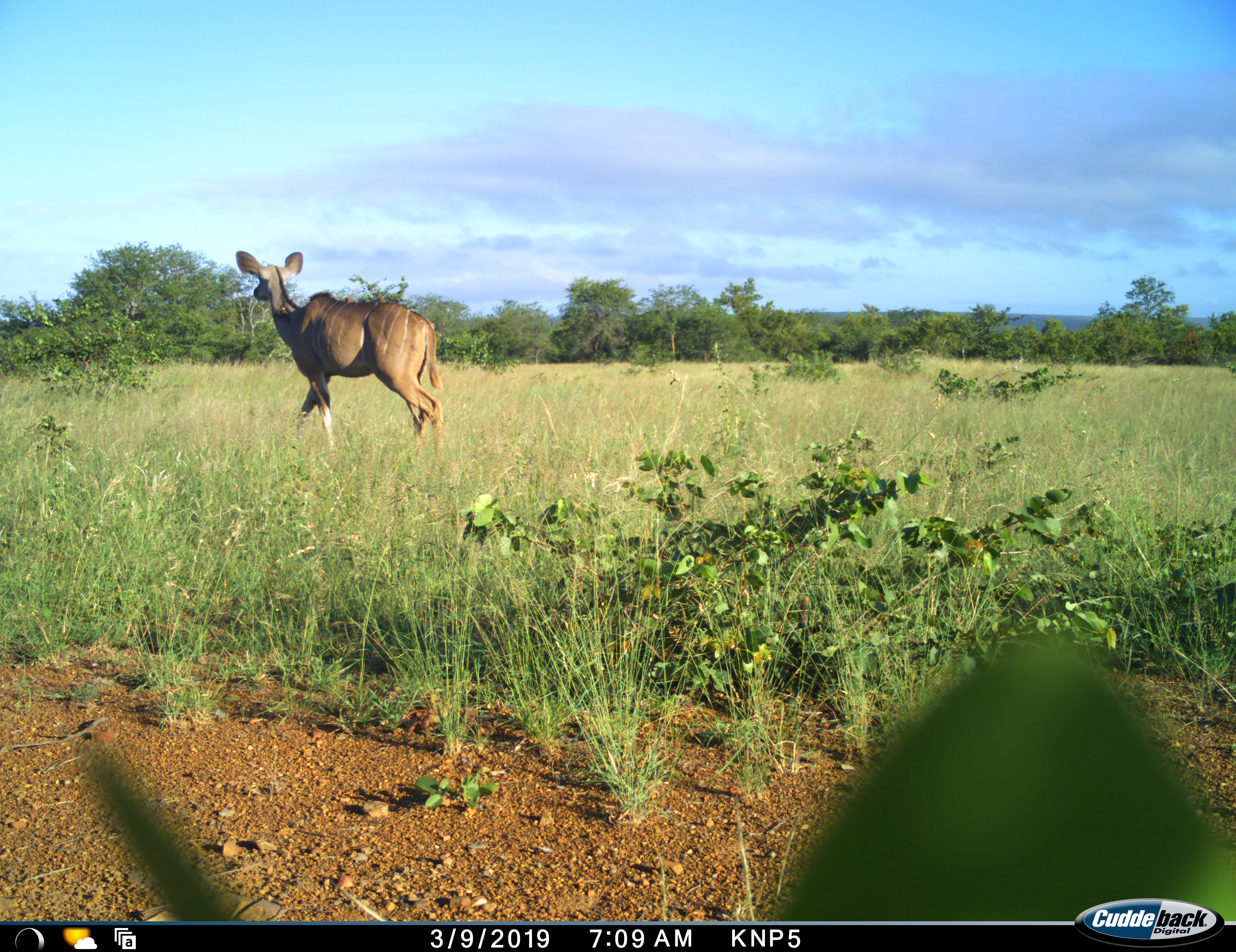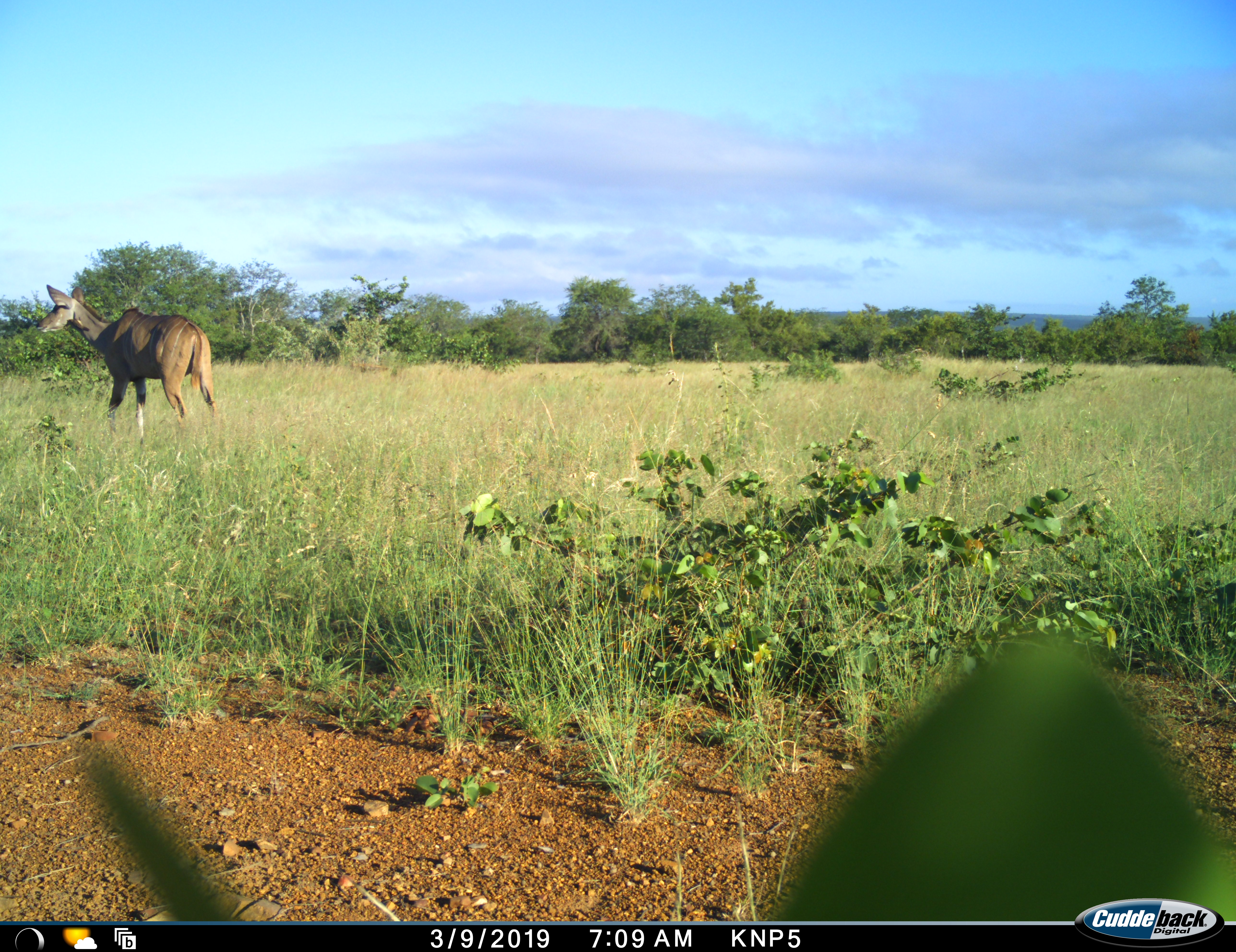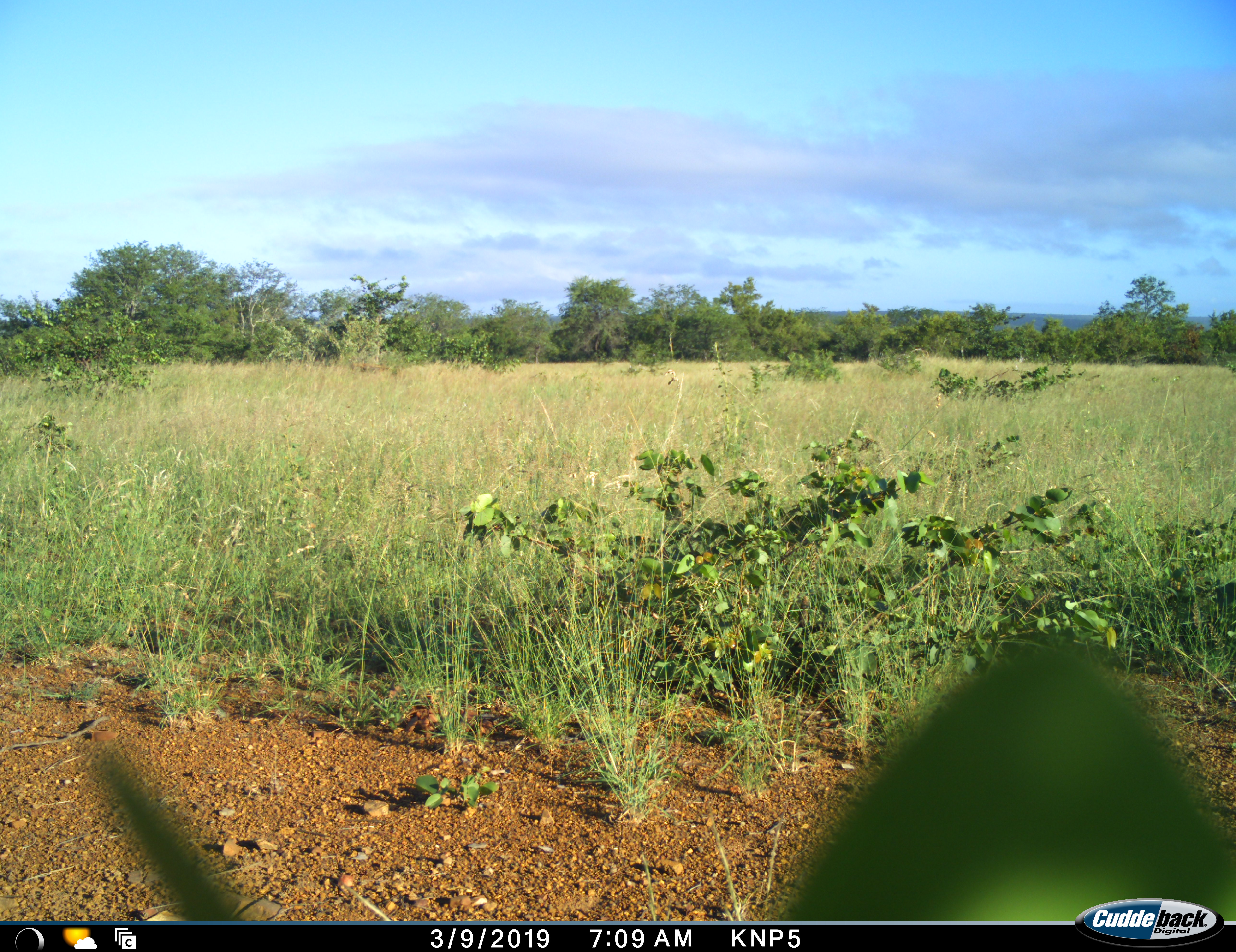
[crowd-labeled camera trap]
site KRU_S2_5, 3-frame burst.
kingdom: Animalia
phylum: Chordata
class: Mammalia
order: Artiodactyla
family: Bovidae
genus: Tragelaphus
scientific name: Tragelaphus angasii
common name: nyala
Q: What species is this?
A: Nyala (Tragelaphus angasii).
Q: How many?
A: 1.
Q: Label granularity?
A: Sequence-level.